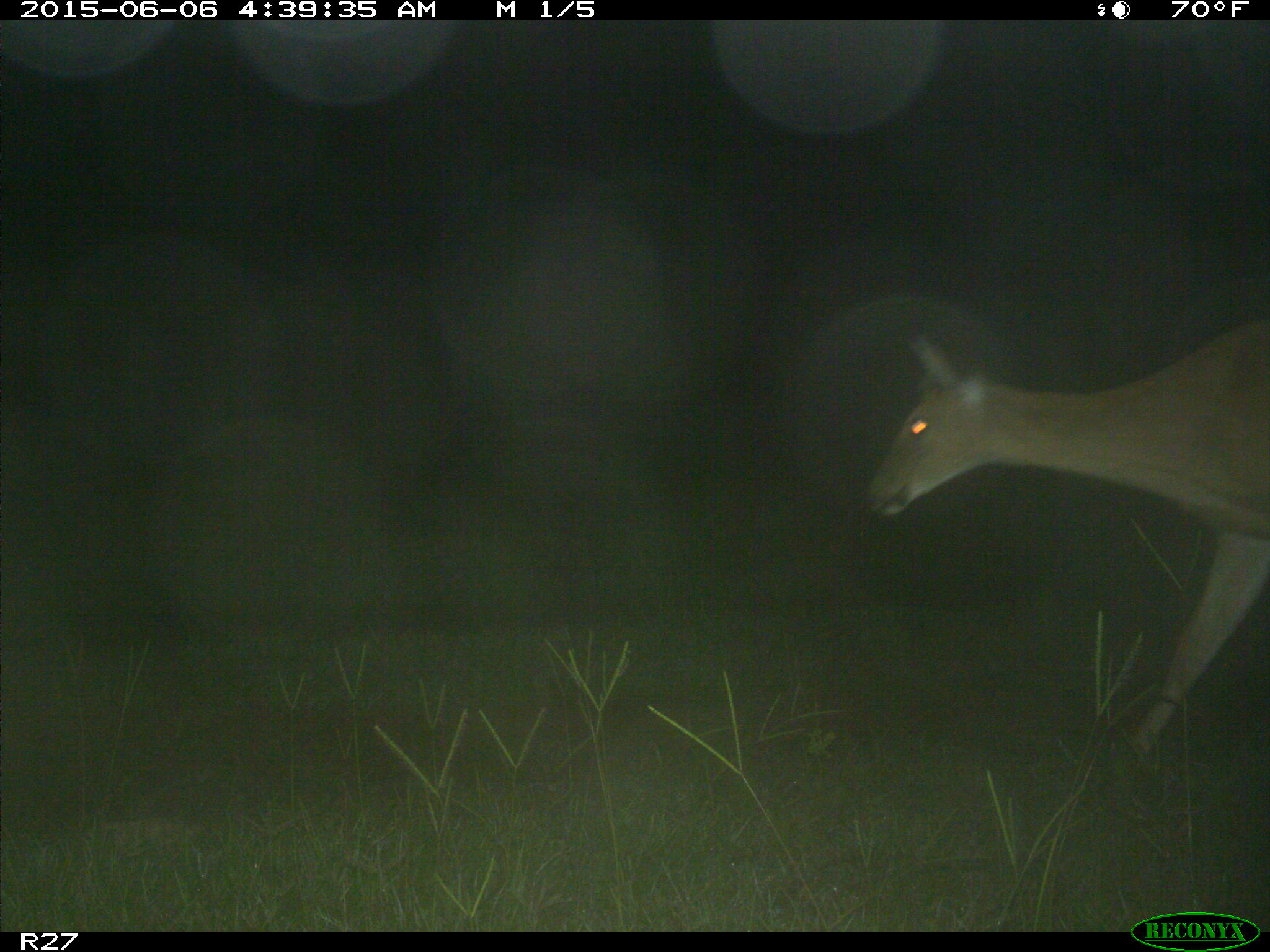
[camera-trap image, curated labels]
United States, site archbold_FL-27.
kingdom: Animalia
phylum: Chordata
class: Mammalia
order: Artiodactyla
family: Cervidae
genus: Odocoileus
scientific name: Odocoileus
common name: deer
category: unidentified deer